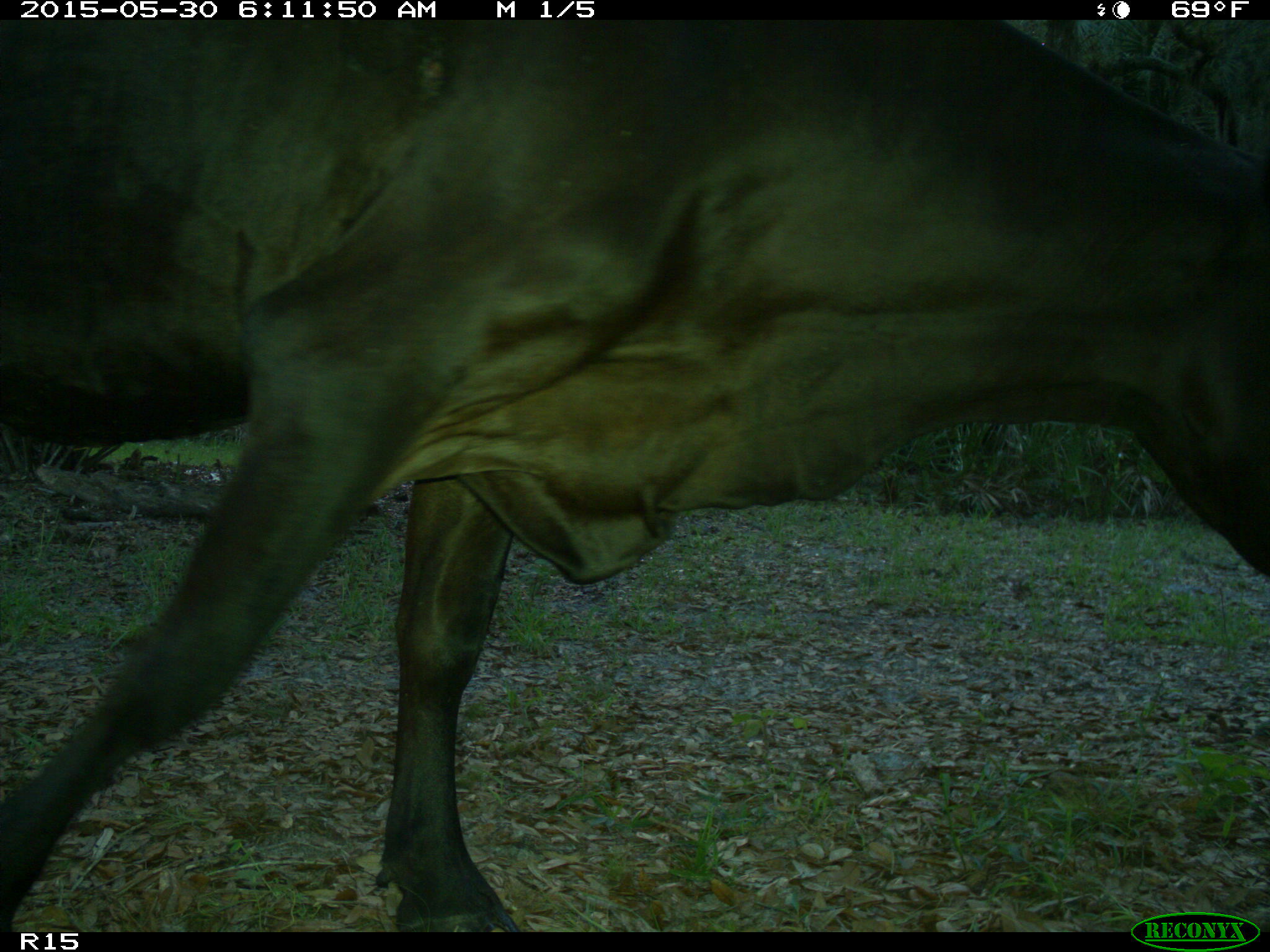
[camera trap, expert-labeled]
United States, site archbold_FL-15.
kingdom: Animalia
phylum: Chordata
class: Mammalia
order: Artiodactyla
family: Bovidae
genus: Bos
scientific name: Bos taurus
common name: domestic cow